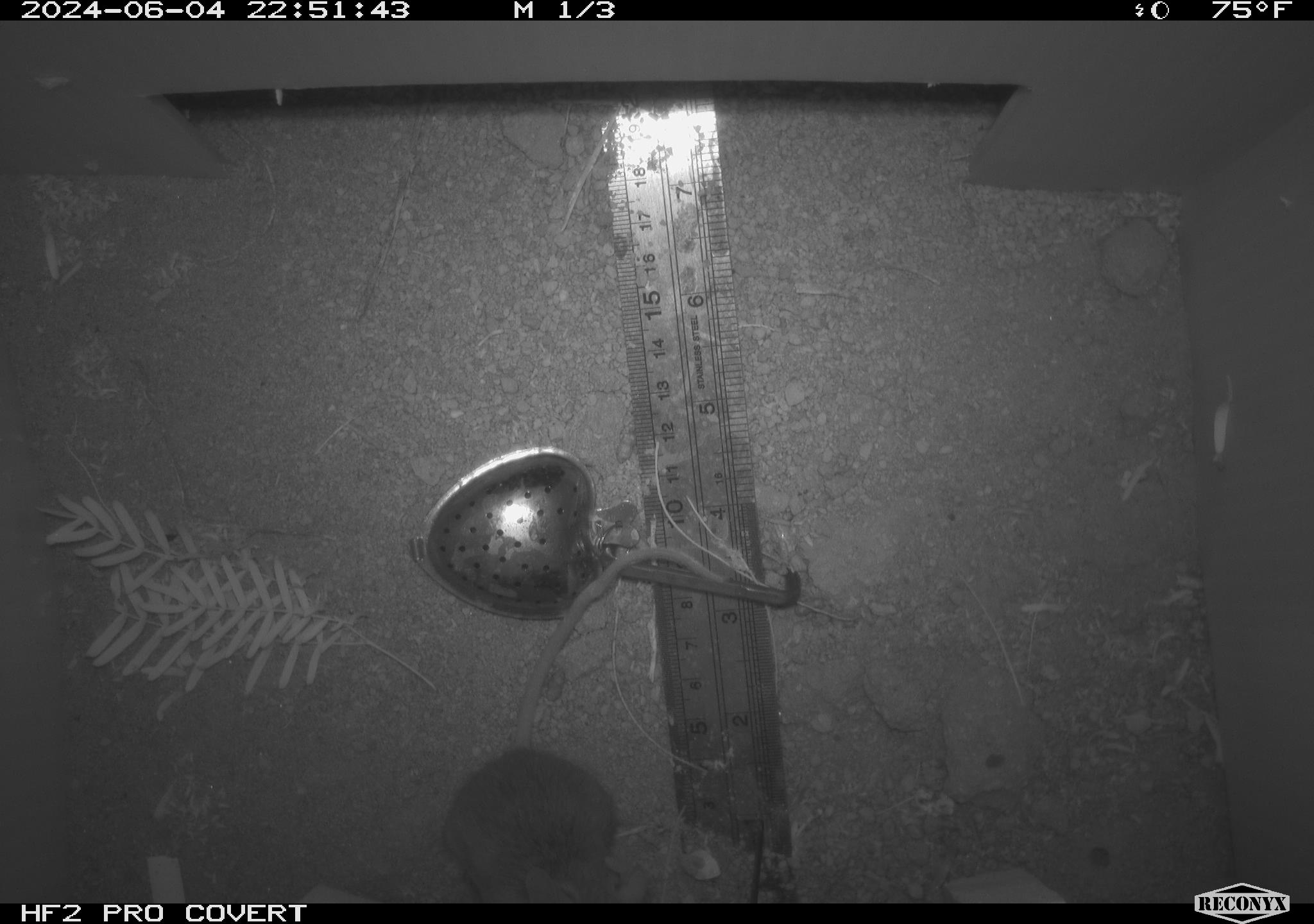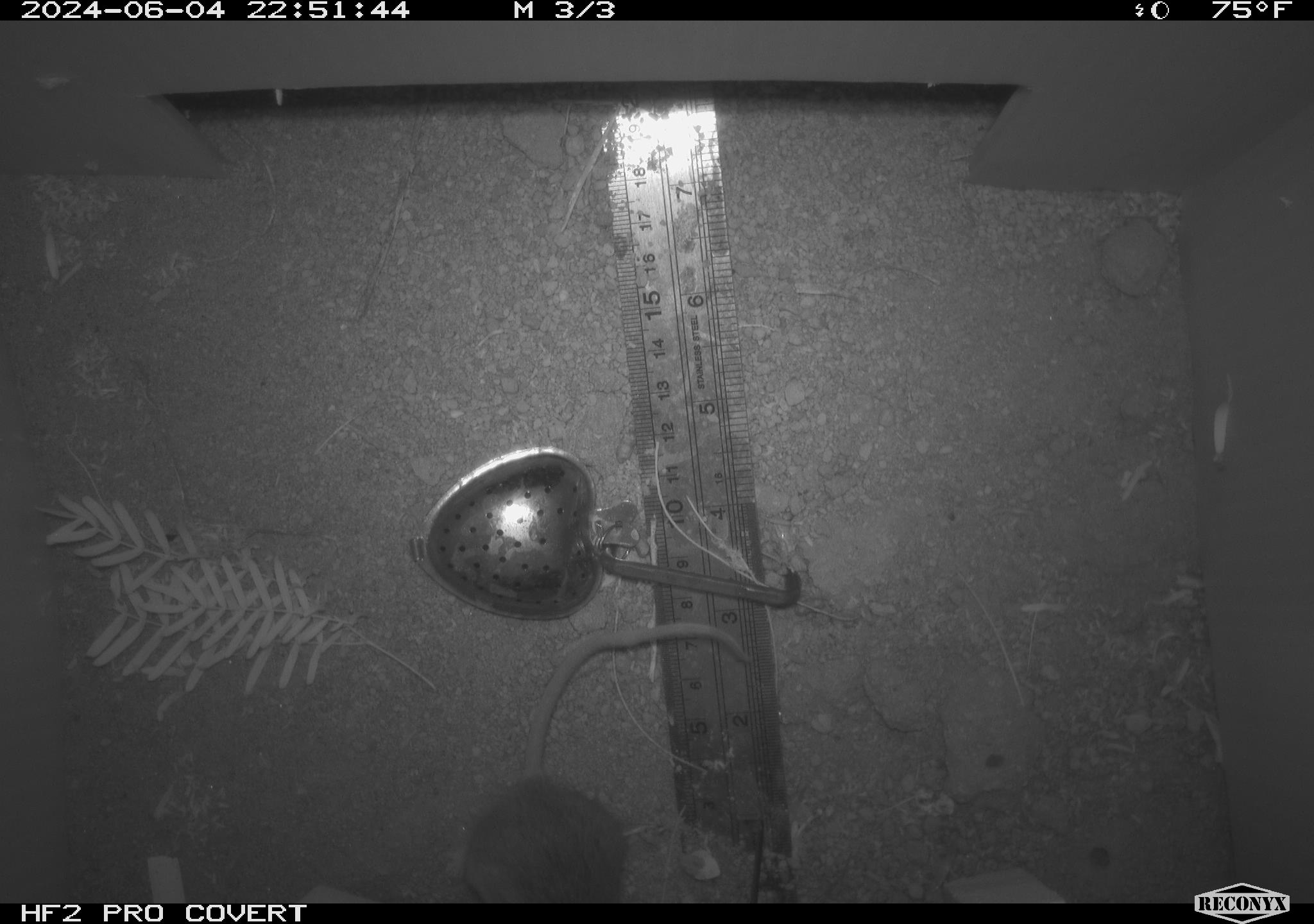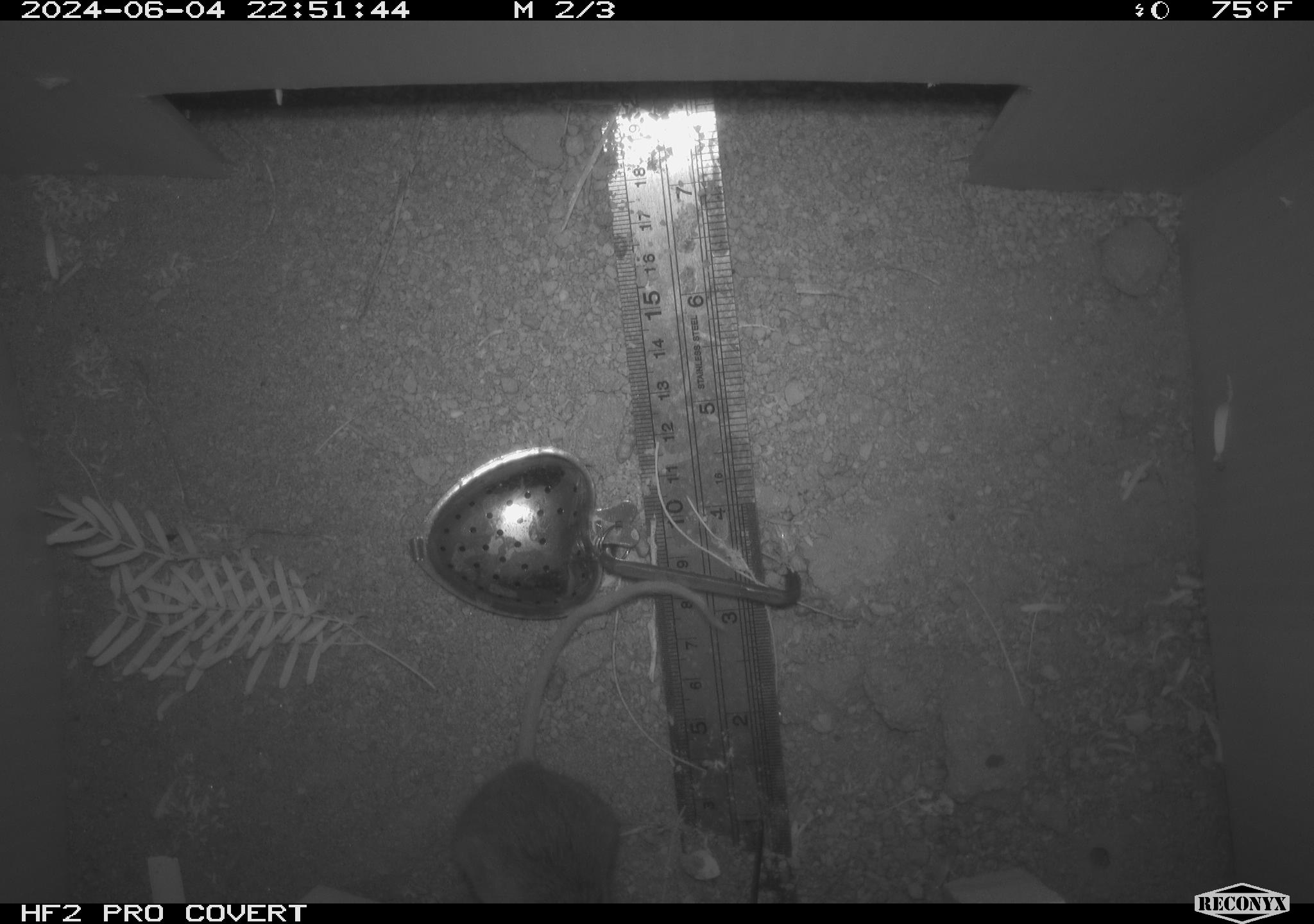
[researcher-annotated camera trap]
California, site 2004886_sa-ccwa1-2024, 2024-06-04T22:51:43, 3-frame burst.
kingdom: Animalia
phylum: Chordata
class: Mammalia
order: Rodentia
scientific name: Rodentia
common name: mouse species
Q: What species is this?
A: Mouse species (Rodentia).